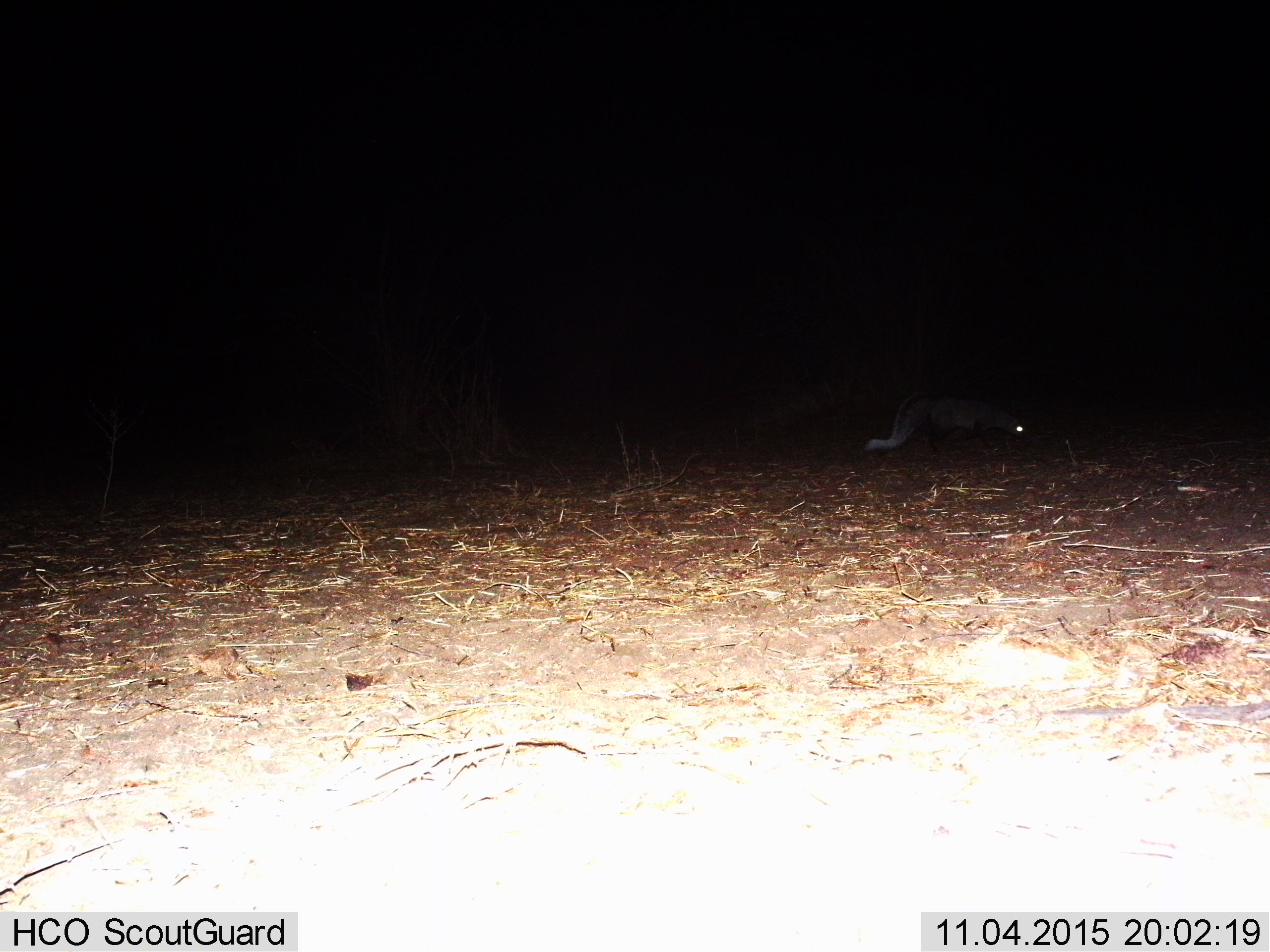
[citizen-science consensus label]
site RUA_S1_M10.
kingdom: Animalia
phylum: Chordata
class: Mammalia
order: Carnivora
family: Herpestidae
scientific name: Herpestidae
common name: mongoose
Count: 1.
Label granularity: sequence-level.